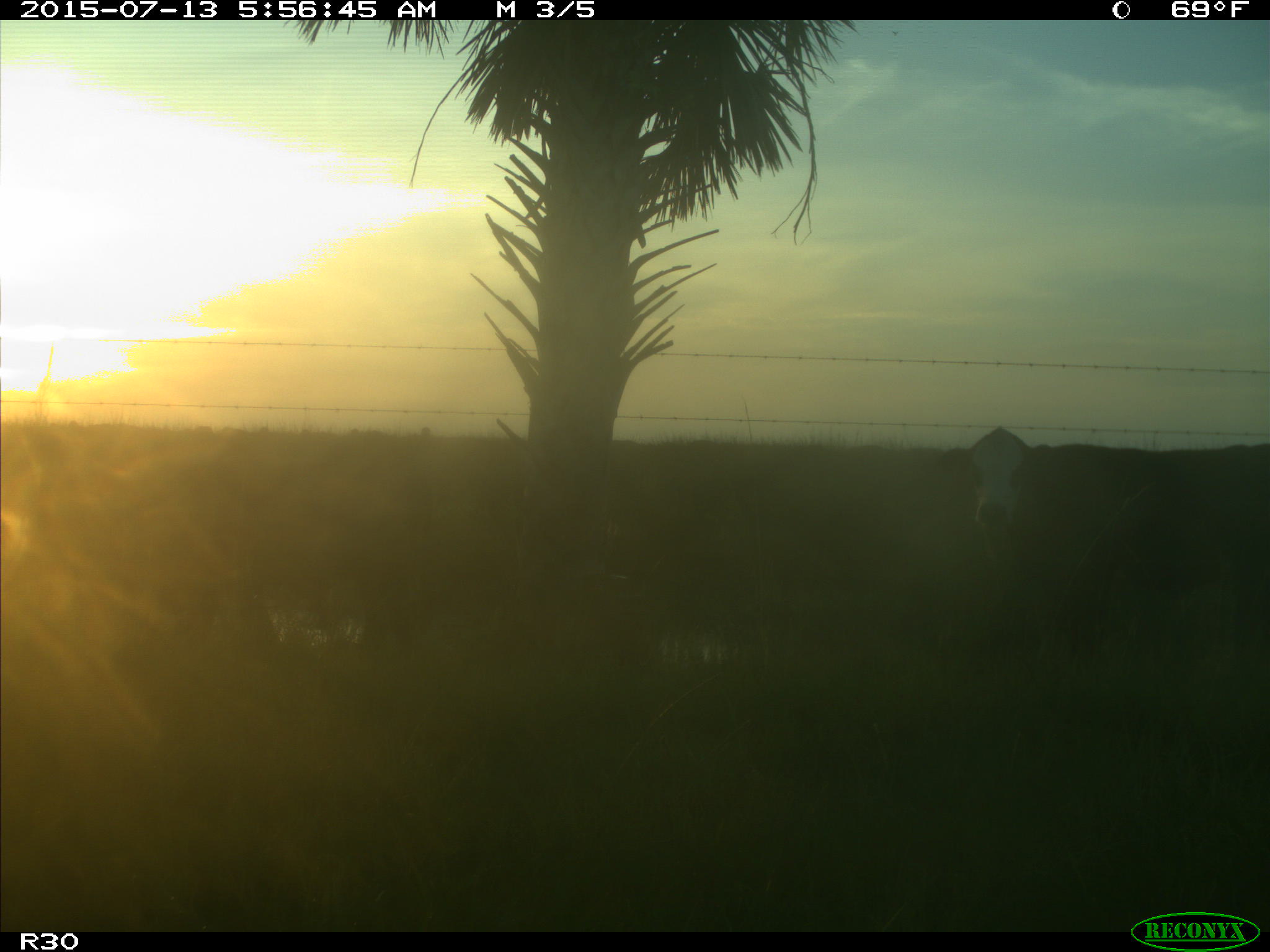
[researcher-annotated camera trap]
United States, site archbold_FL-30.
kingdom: Animalia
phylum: Chordata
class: Mammalia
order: Artiodactyla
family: Bovidae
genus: Bos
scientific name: Bos taurus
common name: domestic cow